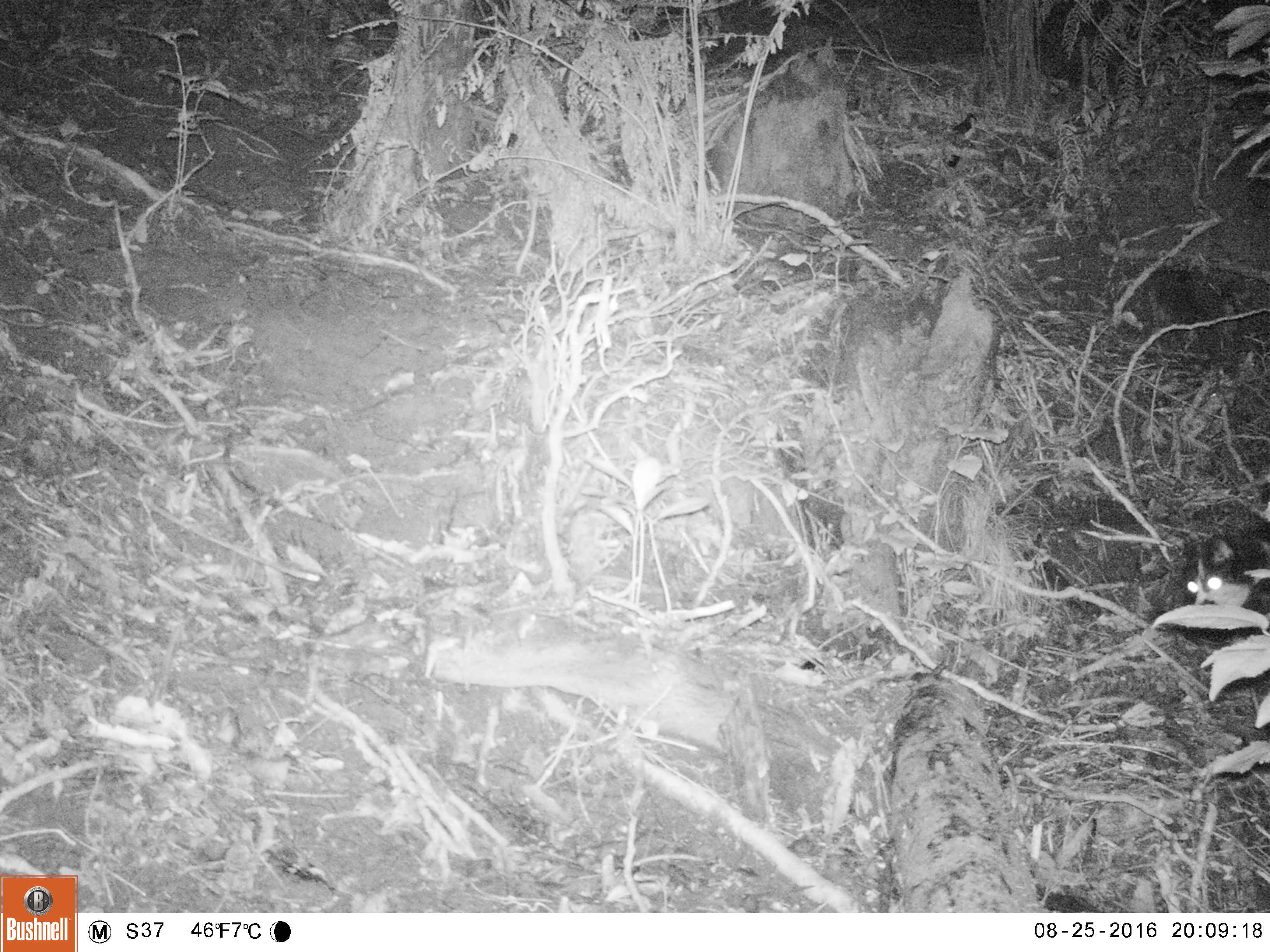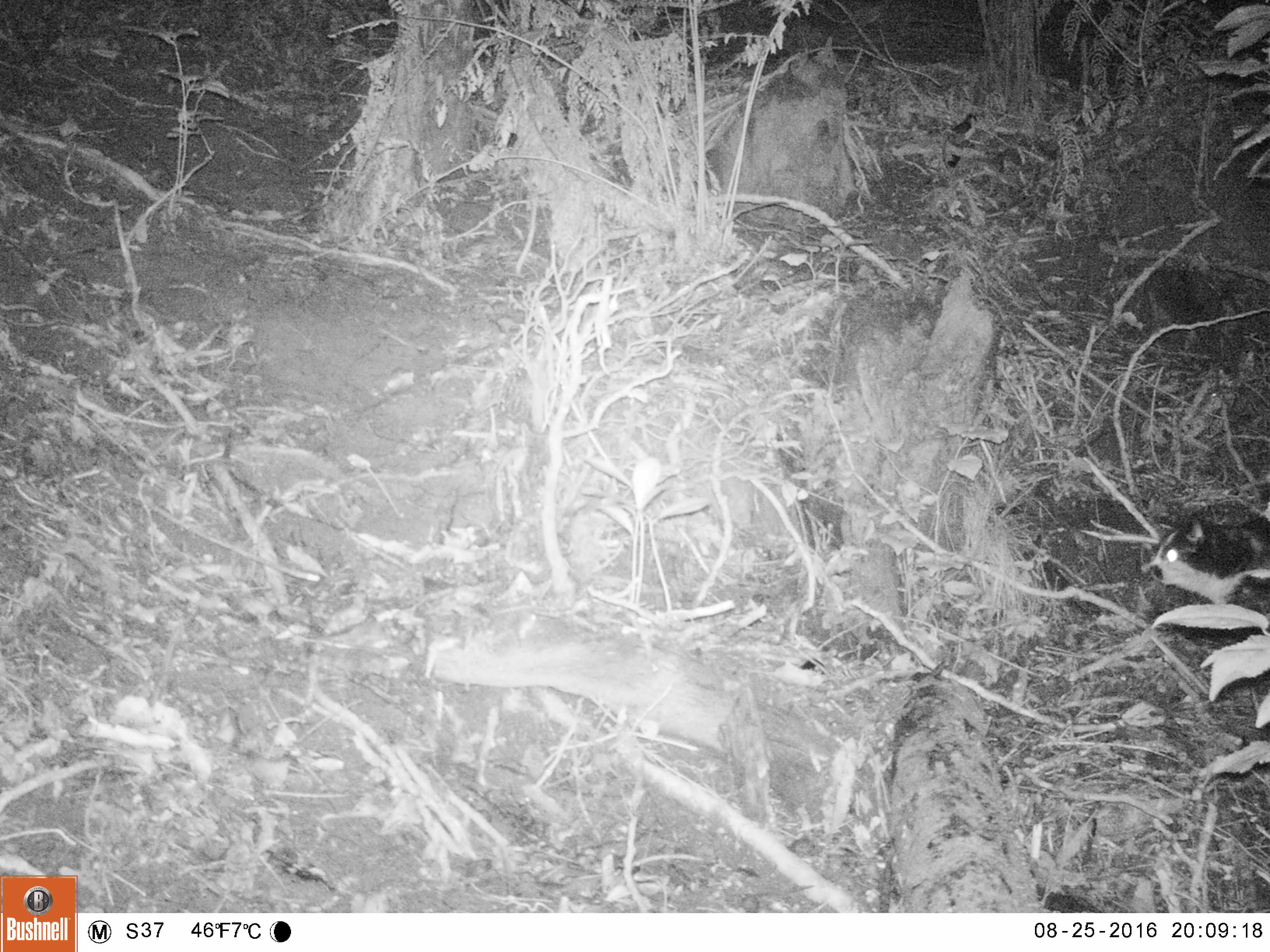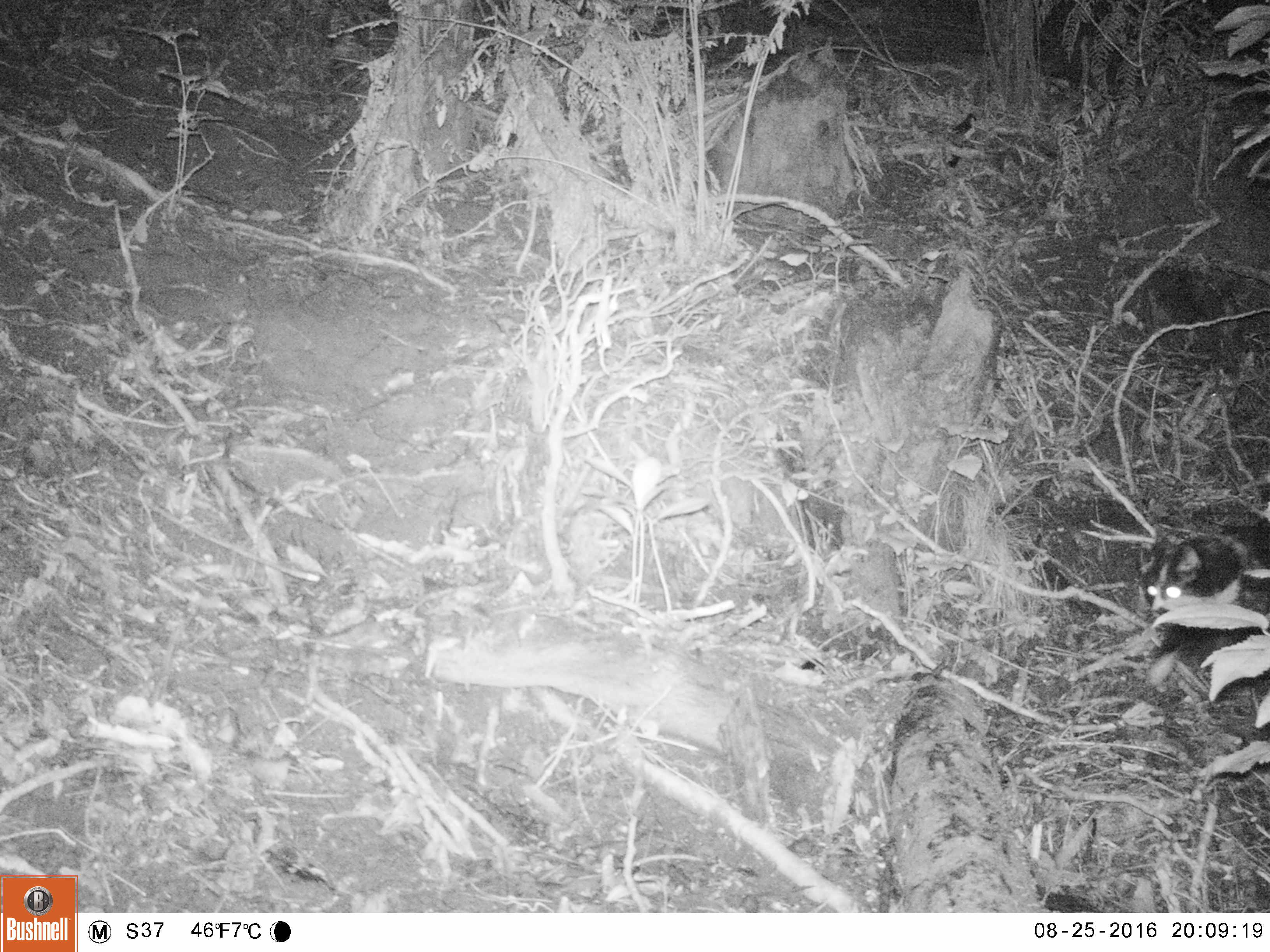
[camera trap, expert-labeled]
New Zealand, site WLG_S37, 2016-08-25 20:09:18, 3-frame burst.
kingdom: Animalia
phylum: Chordata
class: Mammalia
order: Carnivora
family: Felidae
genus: Felis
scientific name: Felis catus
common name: domestic cat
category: cat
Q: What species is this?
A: Cat (domestic cat) (Felis catus).